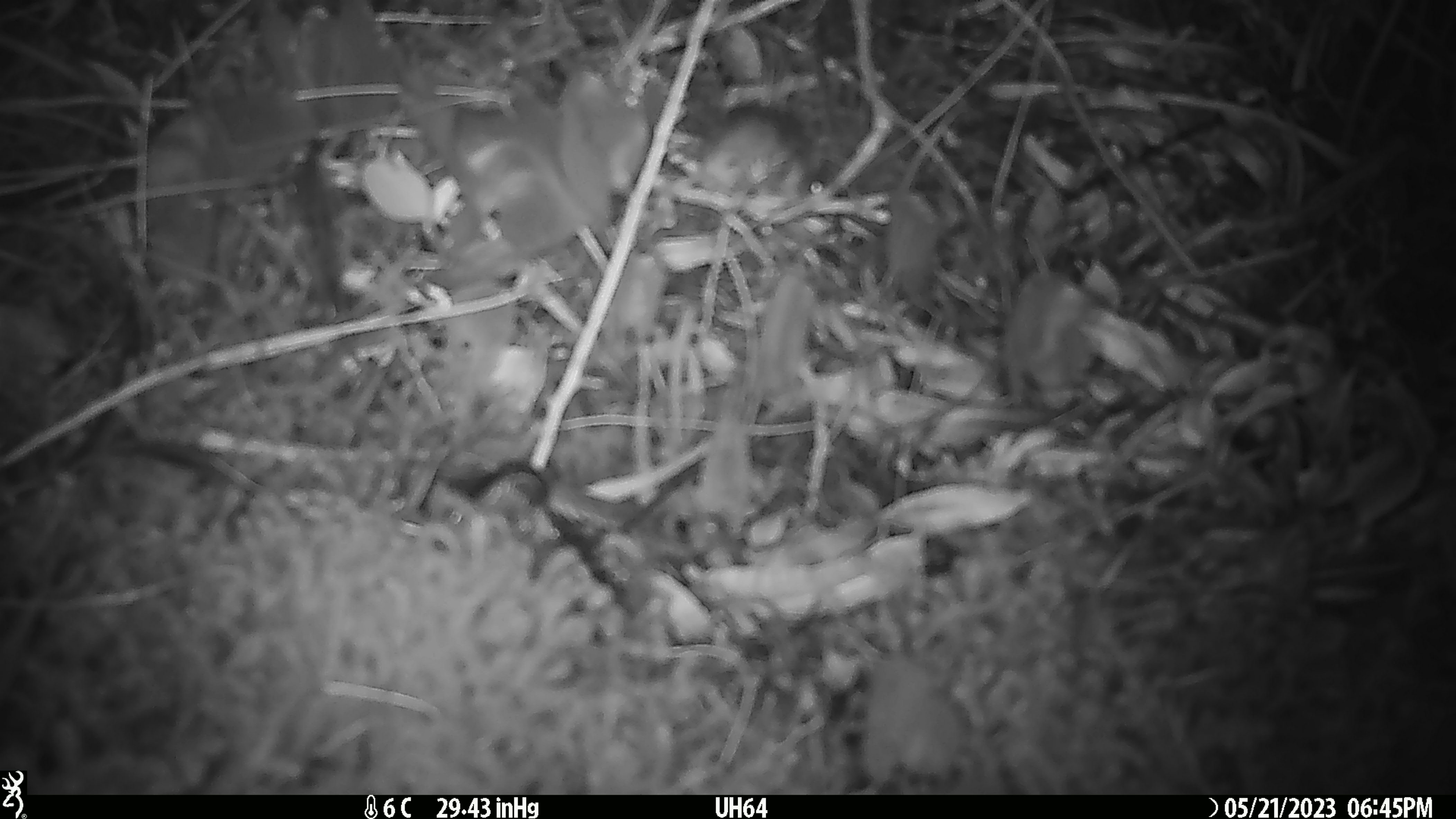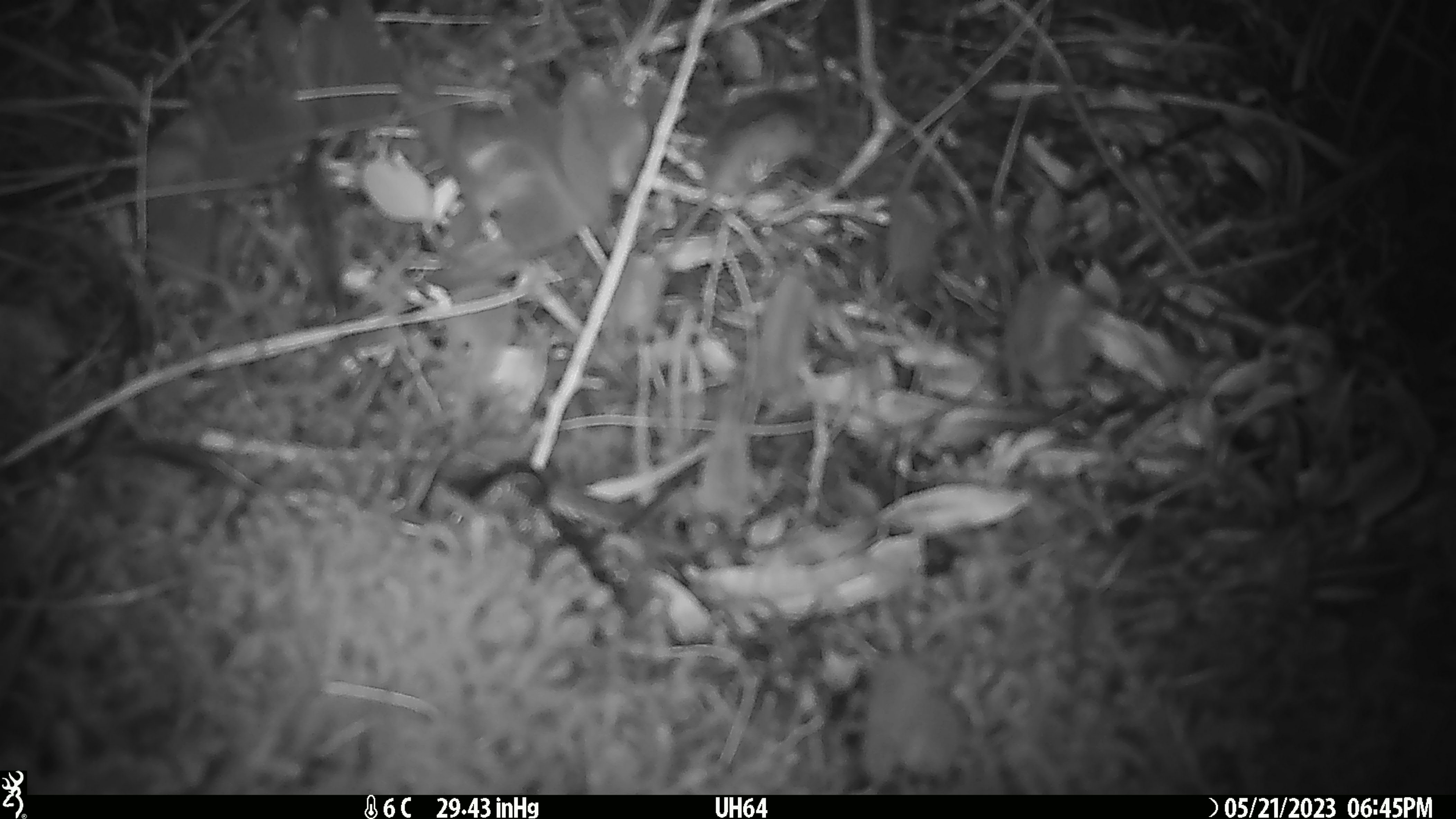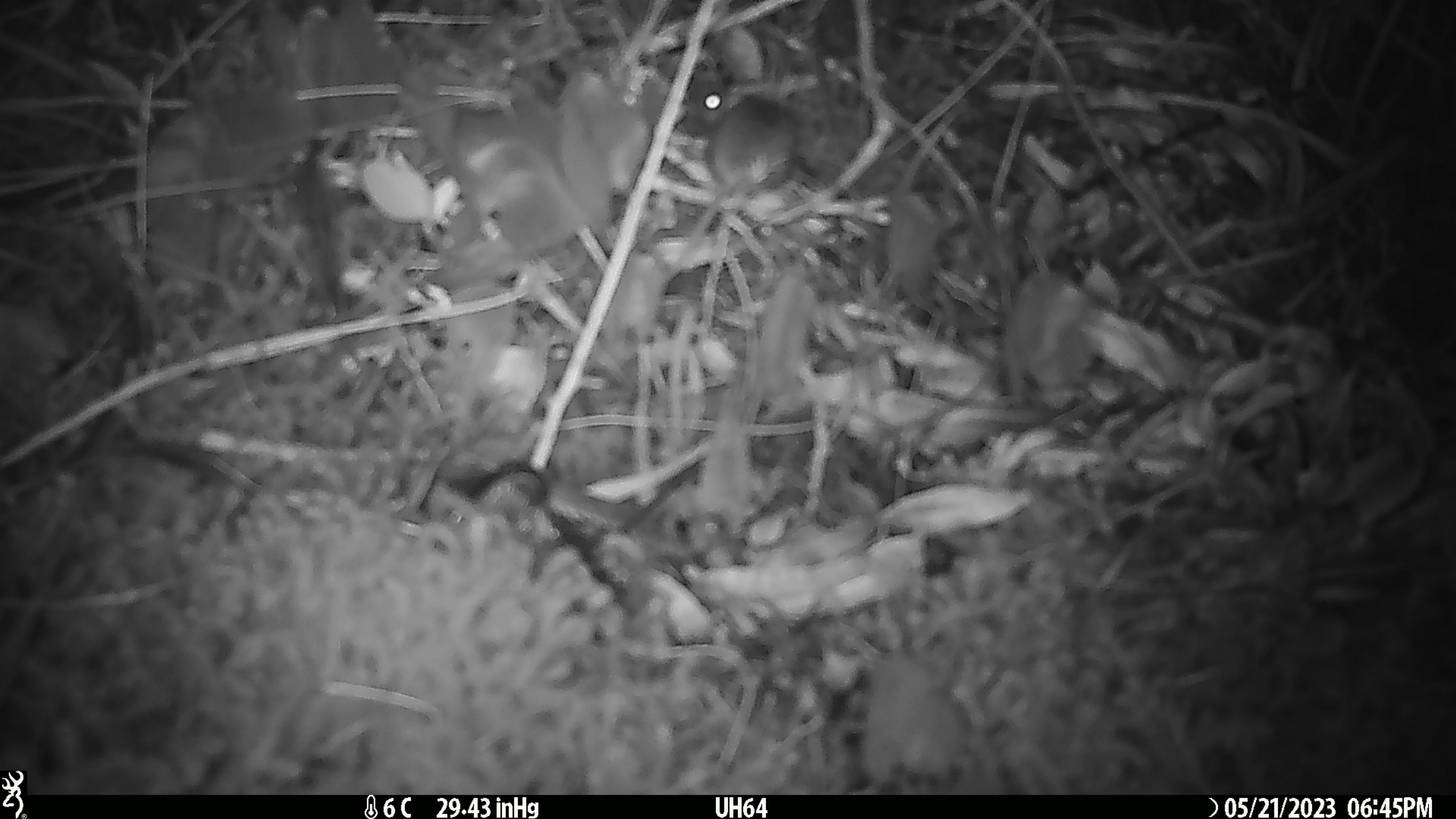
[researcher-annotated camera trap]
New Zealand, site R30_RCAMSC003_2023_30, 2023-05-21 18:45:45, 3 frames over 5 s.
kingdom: Animalia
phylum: Chordata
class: Mammalia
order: Rodentia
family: Muridae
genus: Mus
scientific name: Mus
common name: mouse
Mouse (Mus).